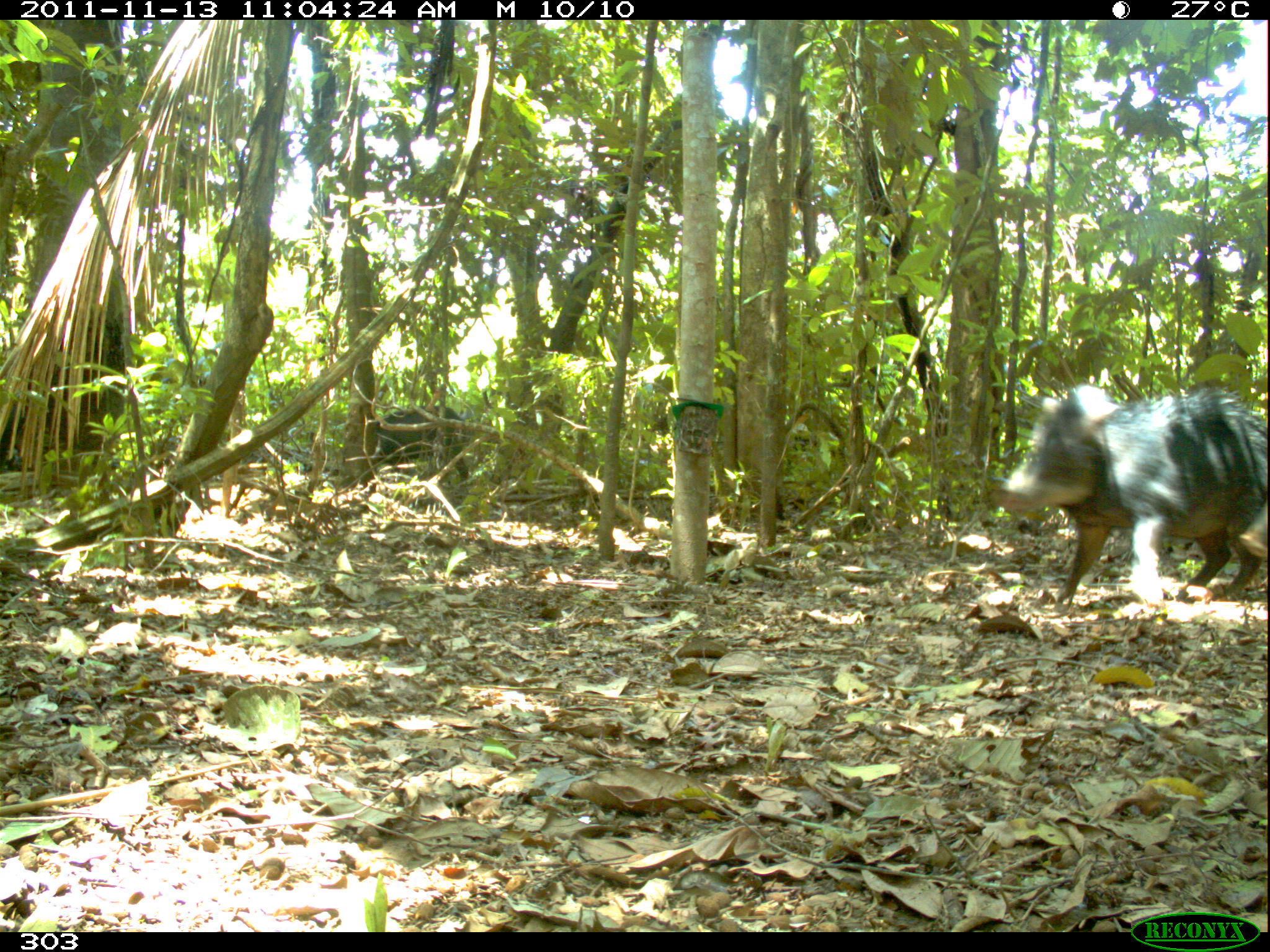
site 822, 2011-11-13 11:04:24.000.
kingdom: Animalia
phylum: Chordata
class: Mammalia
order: Artiodactyla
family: Tayassuidae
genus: Tayassu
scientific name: Tayassu pecari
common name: white-lipped peccary